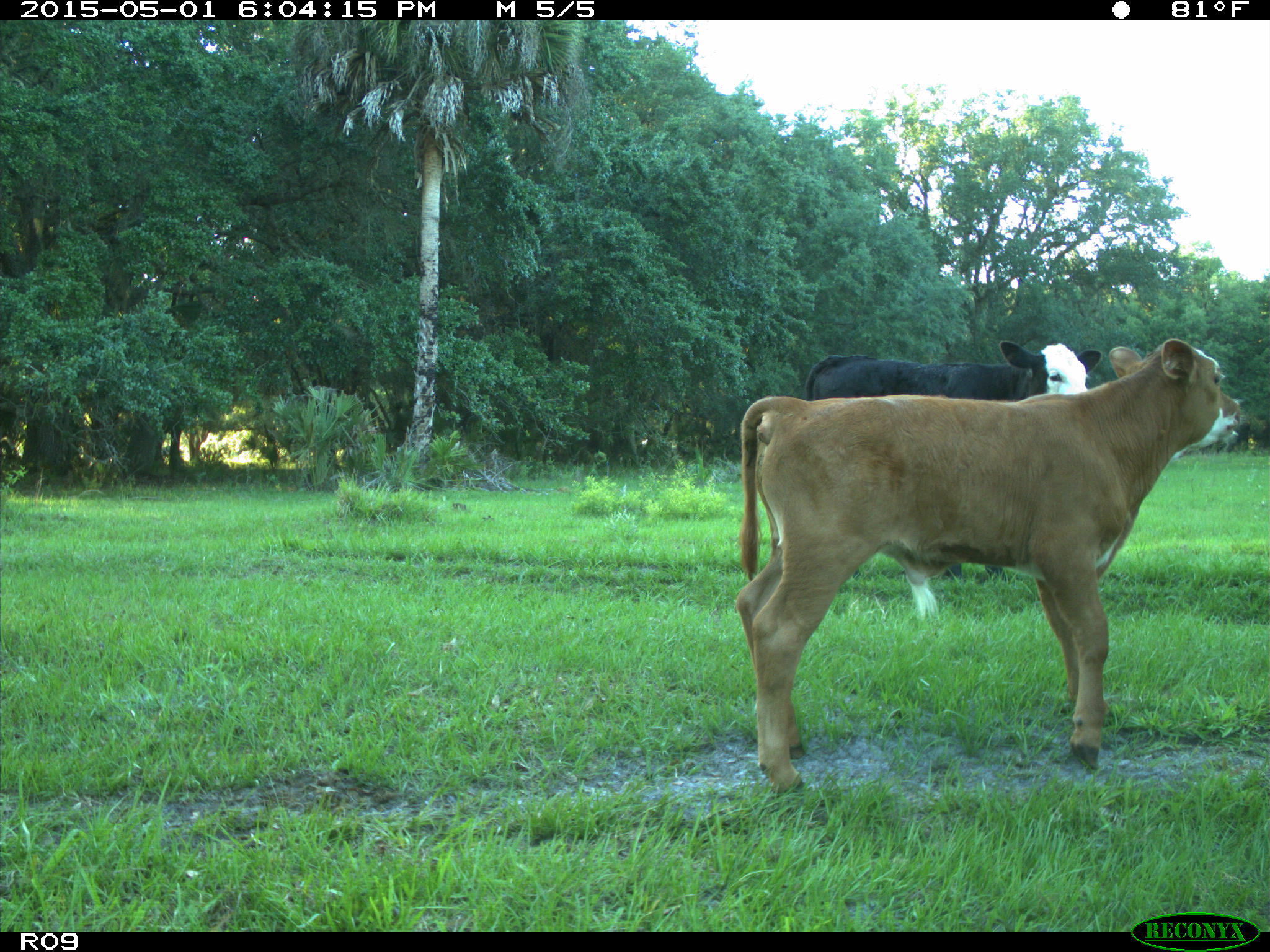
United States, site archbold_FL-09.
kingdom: Animalia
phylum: Chordata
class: Mammalia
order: Artiodactyla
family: Bovidae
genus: Bos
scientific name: Bos taurus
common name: domestic cow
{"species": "Bos taurus (domestic cow)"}